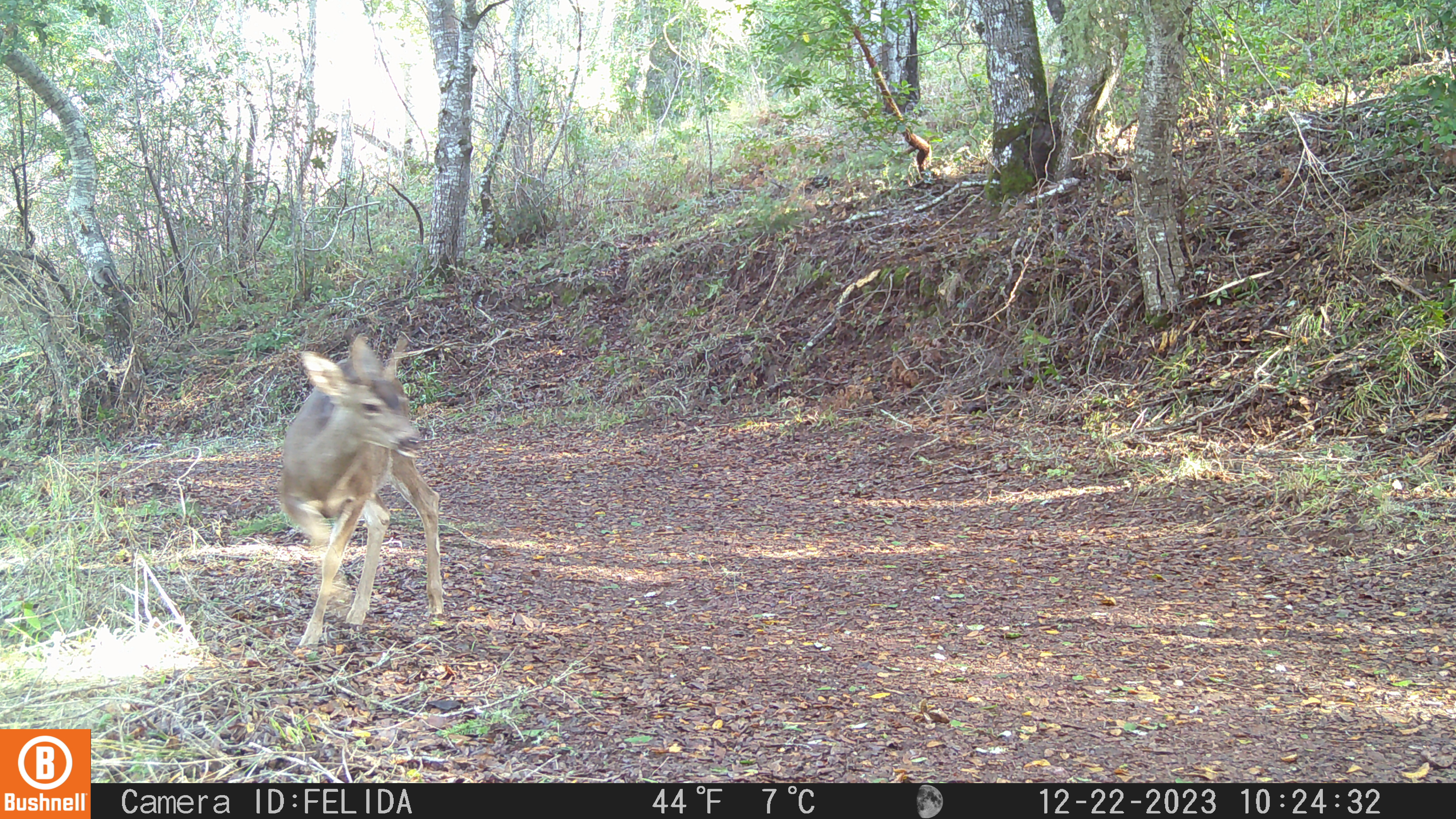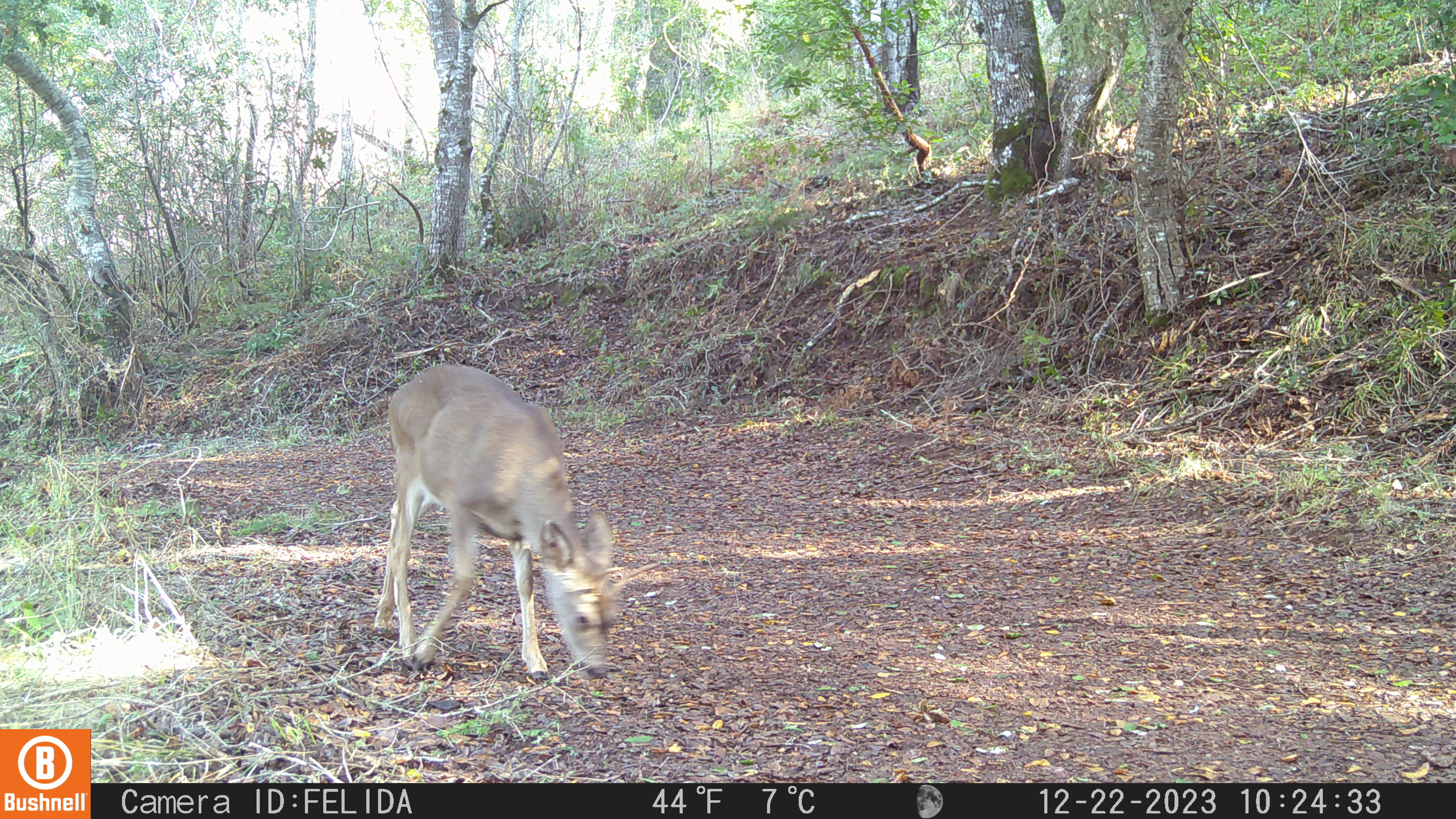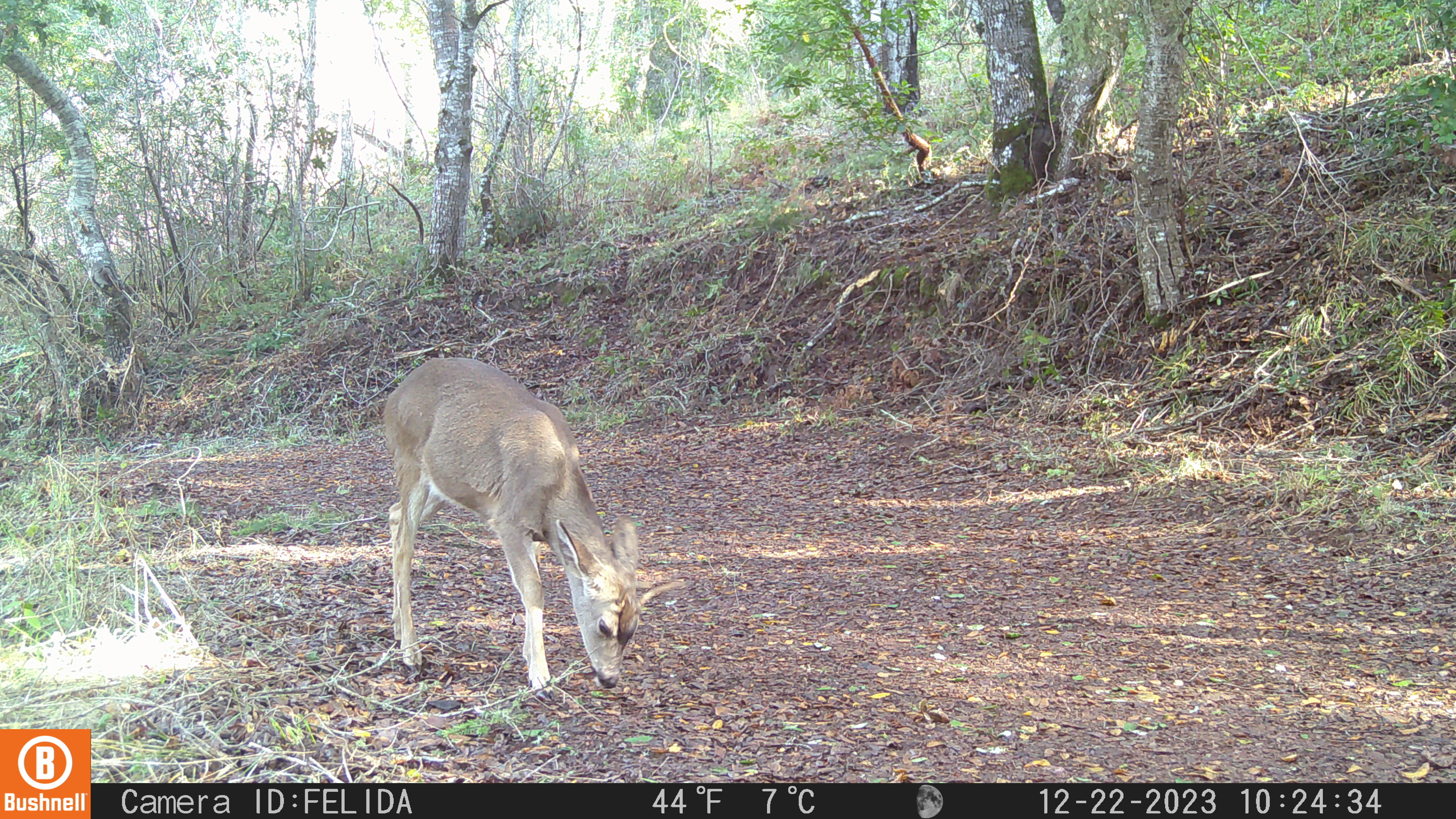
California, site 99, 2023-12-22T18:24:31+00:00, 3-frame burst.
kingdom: Animalia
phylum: Chordata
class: Mammalia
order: Artiodactyla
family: Cervidae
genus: Odocoileus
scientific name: Odocoileus hemionus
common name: mule deer